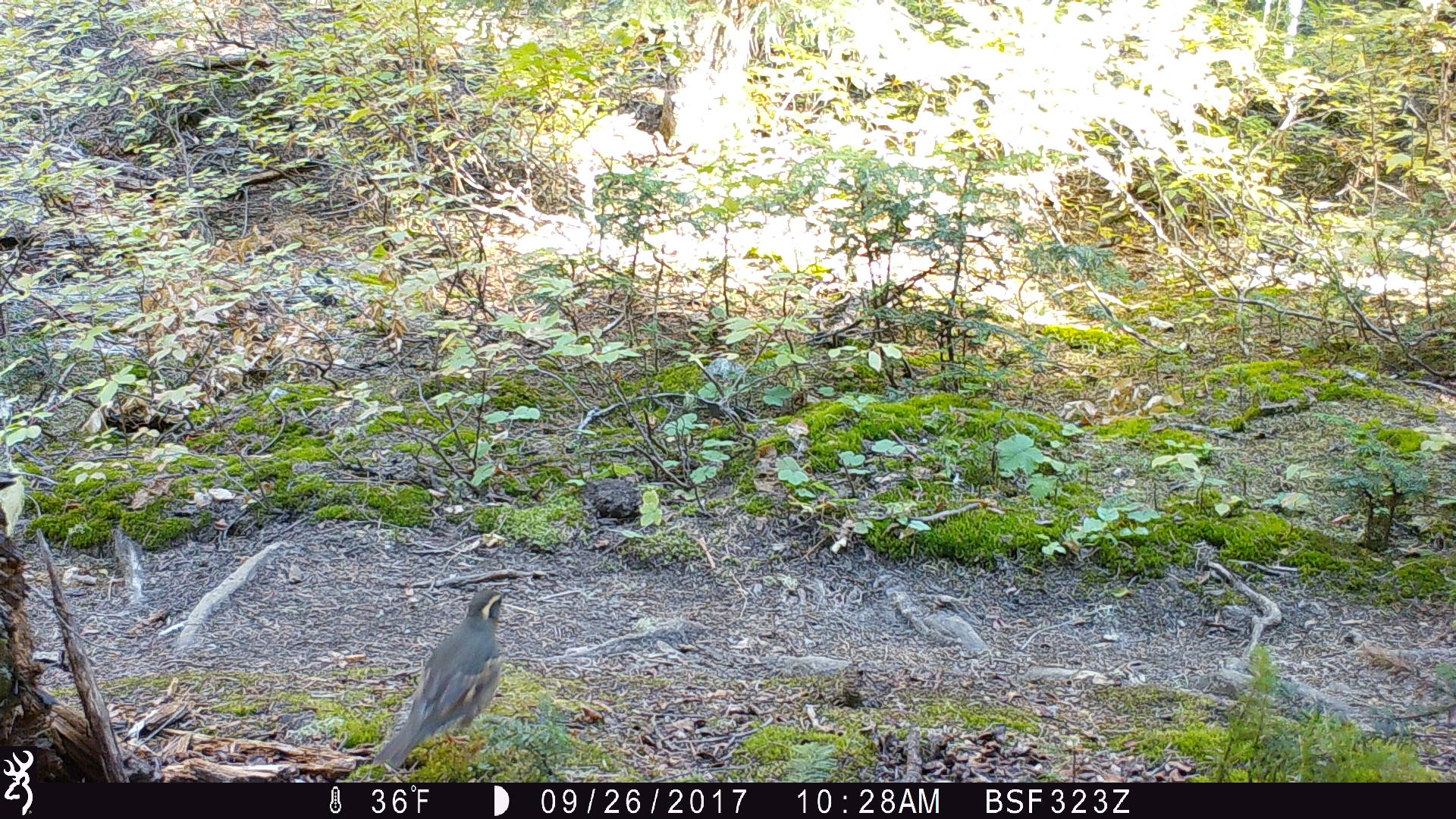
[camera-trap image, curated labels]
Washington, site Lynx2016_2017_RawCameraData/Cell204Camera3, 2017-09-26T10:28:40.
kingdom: Animalia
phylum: Chordata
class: Aves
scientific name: Aves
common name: birds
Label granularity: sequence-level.